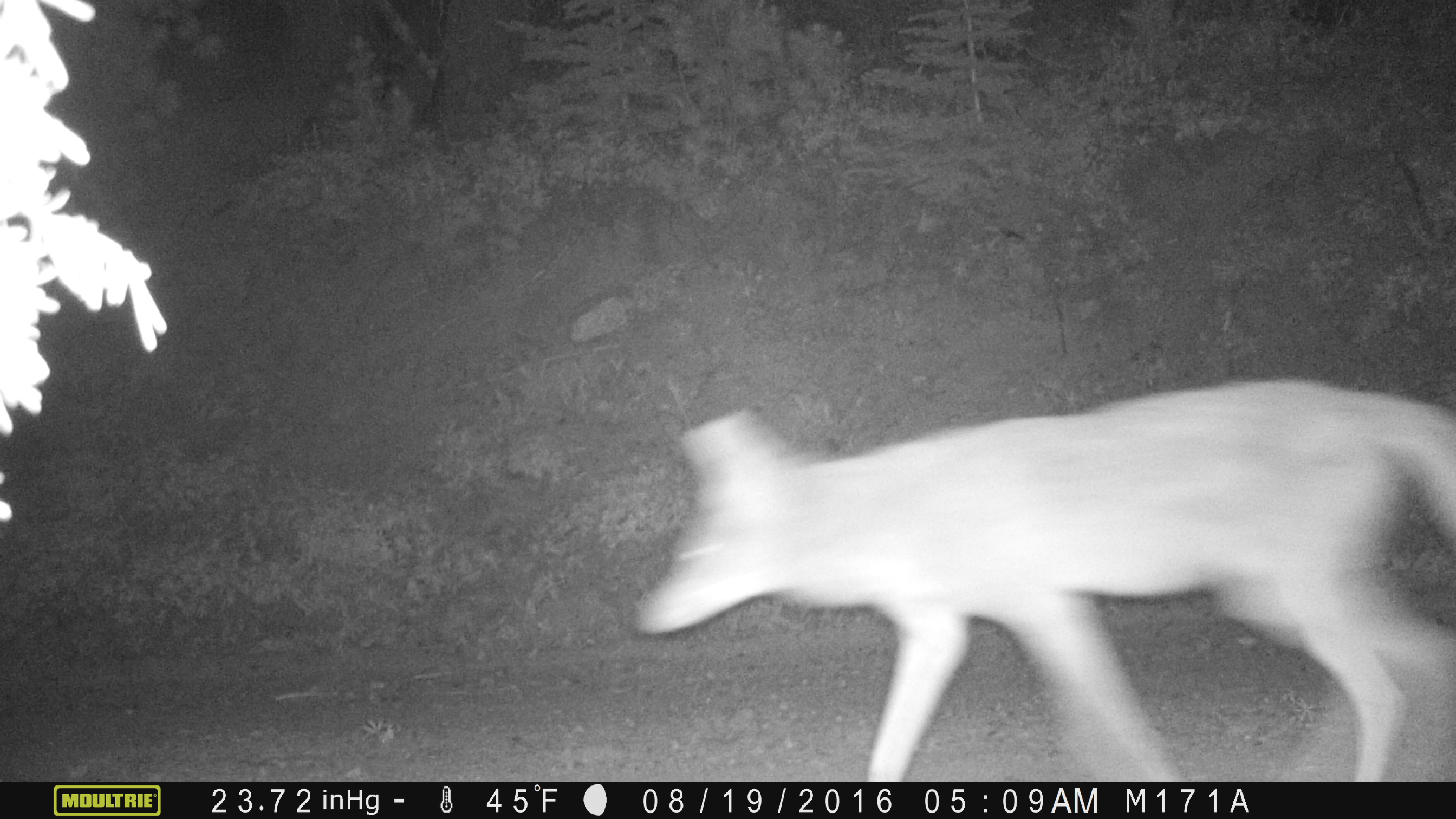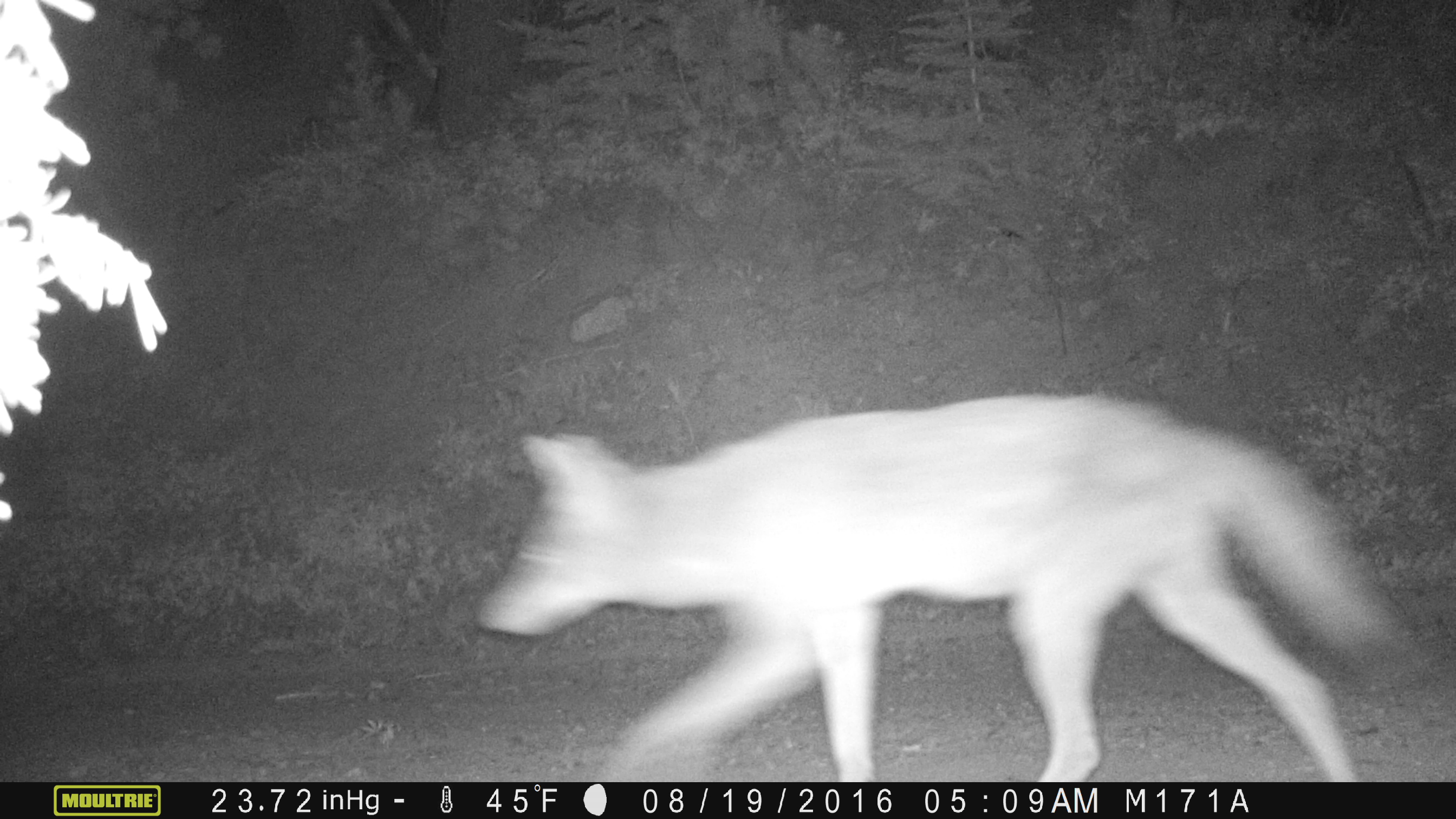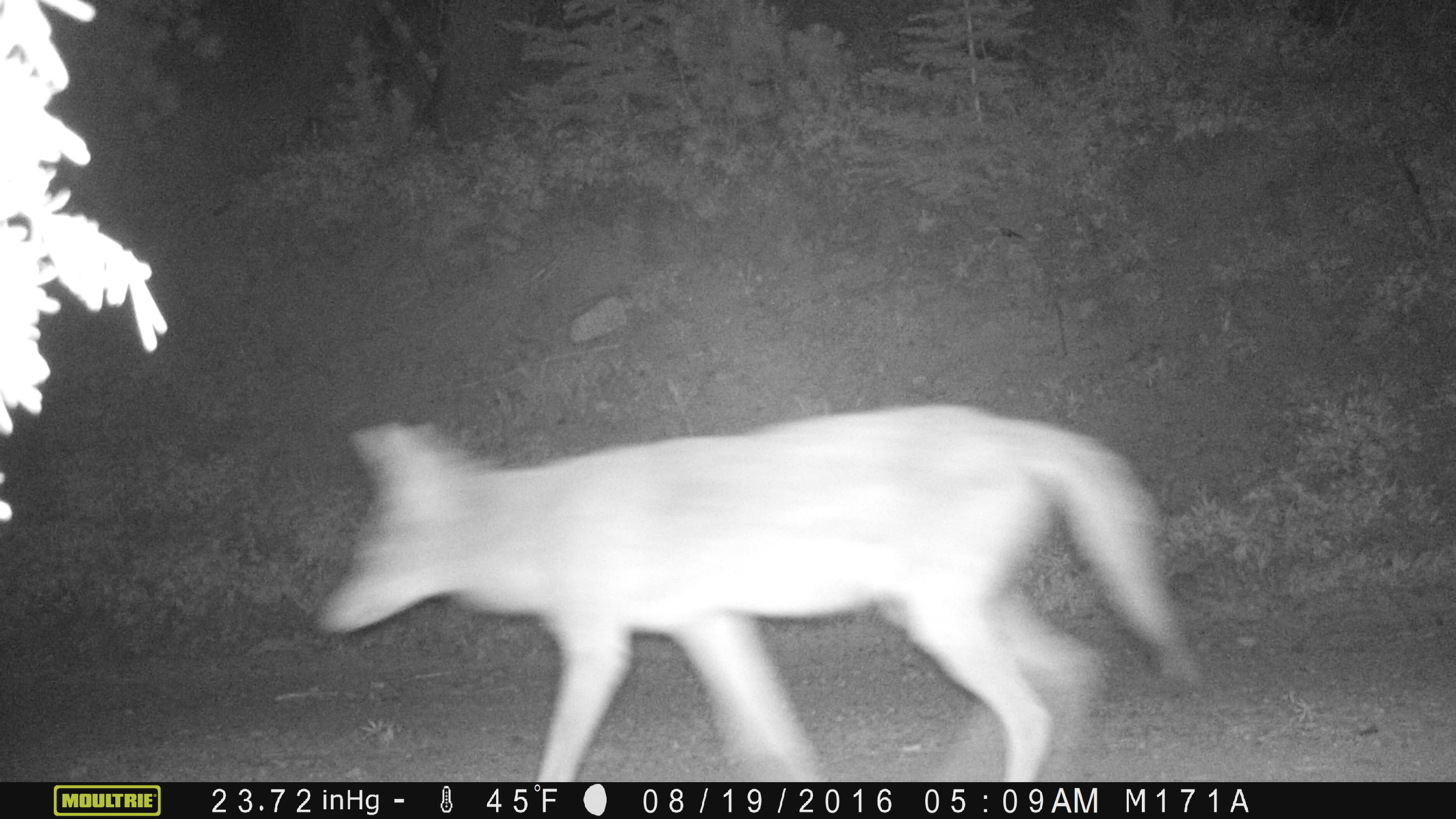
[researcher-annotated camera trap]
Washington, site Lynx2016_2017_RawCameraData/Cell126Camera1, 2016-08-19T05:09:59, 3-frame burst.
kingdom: Animalia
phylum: Chordata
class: Mammalia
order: Carnivora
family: Canidae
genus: Canis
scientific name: Canis latrans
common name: coyote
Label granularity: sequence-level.